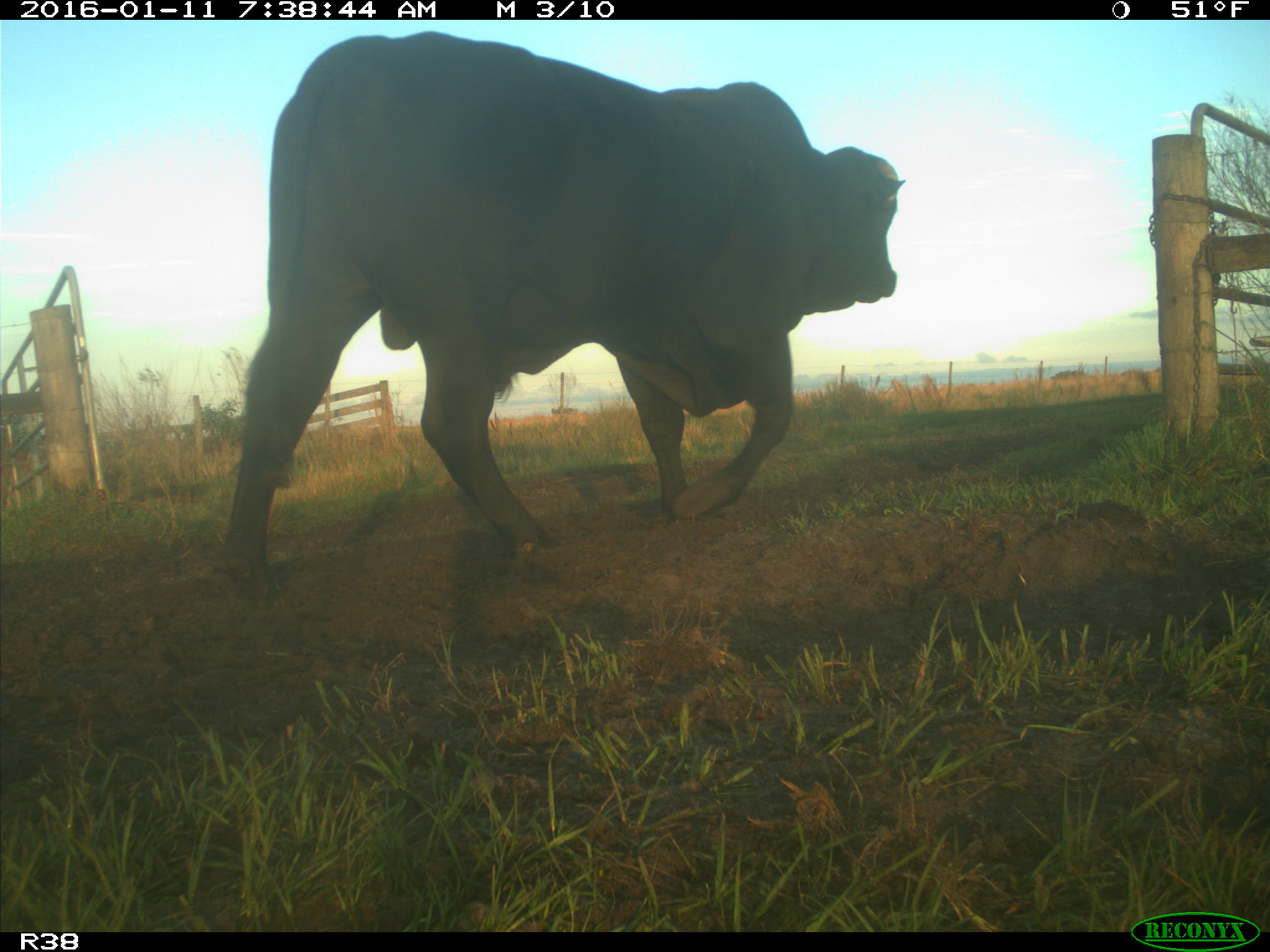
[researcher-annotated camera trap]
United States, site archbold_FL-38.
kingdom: Animalia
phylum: Chordata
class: Mammalia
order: Artiodactyla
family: Bovidae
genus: Bos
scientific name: Bos taurus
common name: domestic cow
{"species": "Bos taurus (domestic cow)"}